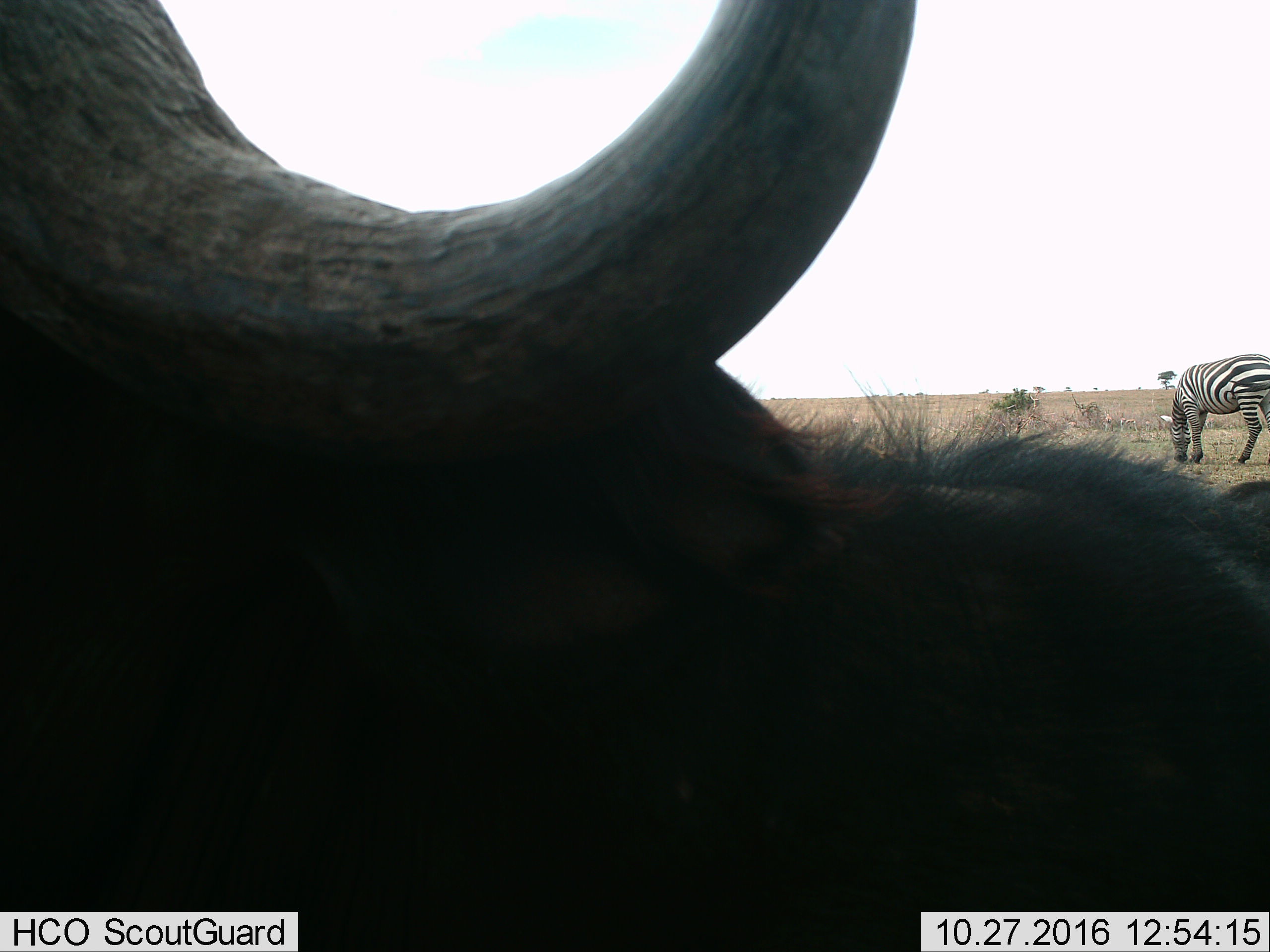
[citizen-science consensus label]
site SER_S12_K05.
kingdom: Animalia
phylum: Chordata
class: Mammalia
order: Artiodactyla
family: Bovidae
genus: Syncerus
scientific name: Syncerus caffer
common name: african buffalo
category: buffalo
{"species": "buffalo (african buffalo) (Syncerus caffer)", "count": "1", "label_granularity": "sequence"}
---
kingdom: Animalia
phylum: Chordata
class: Mammalia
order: Perissodactyla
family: Equidae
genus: Equus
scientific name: Equus quagga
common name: plains zebra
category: zebraplains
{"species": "zebraplains (plains zebra) (Equus quagga)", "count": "1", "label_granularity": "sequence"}